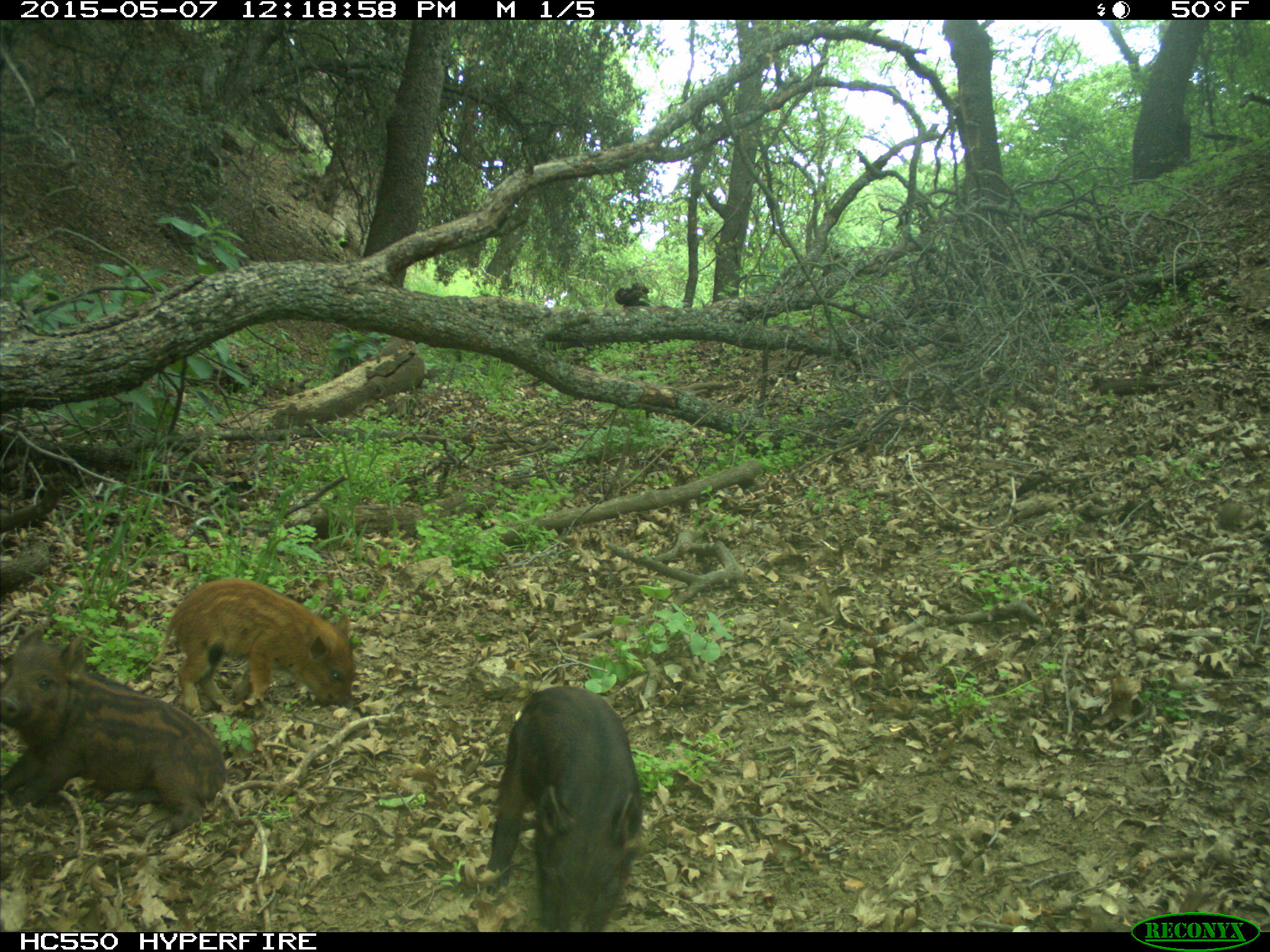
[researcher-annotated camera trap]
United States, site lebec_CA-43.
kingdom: Animalia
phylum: Chordata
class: Mammalia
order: Artiodactyla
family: Suidae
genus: Sus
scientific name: Sus scrofa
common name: wild boar